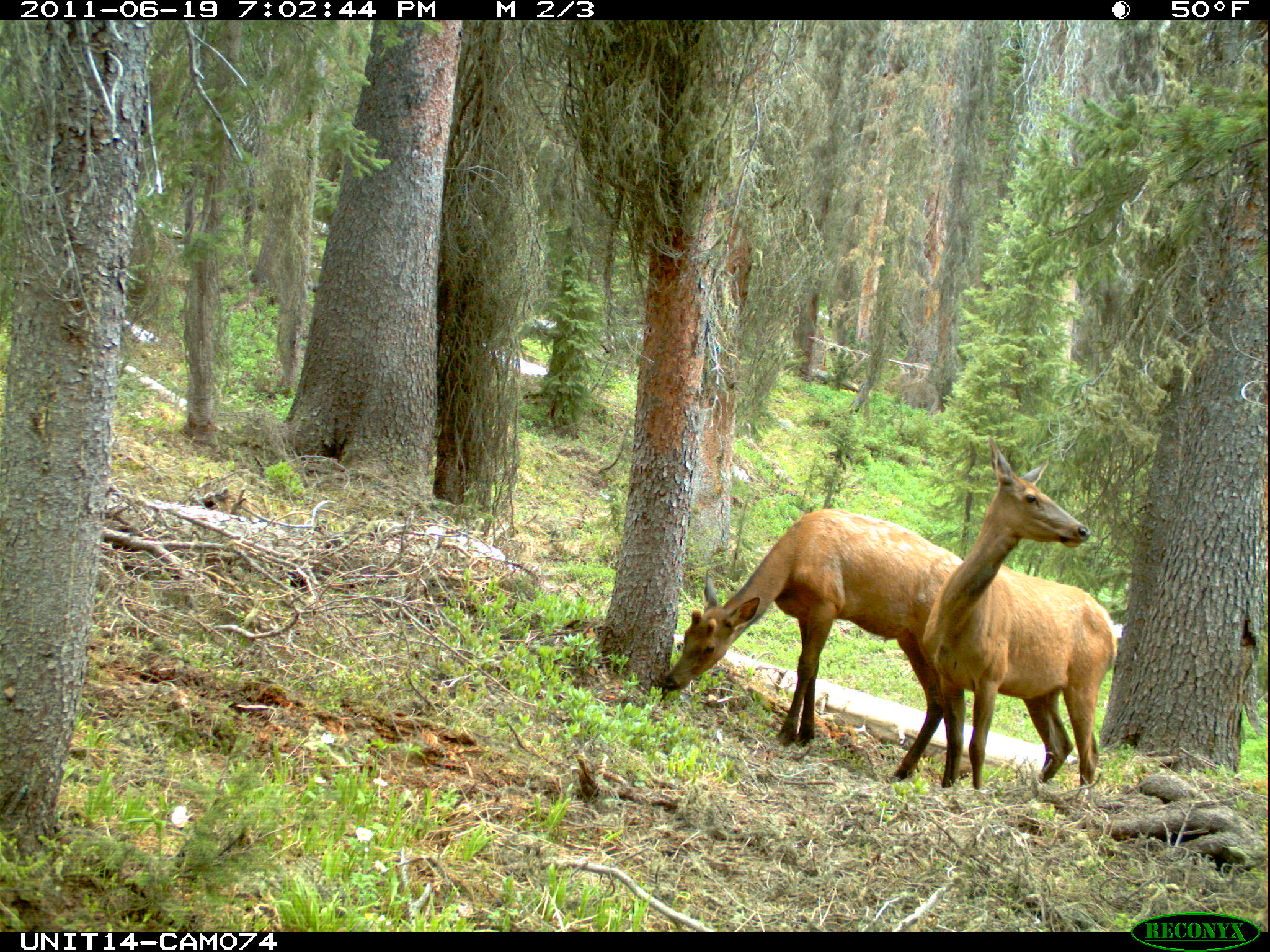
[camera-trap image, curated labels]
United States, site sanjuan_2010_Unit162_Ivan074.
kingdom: Animalia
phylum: Chordata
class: Mammalia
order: Artiodactyla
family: Cervidae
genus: Cervus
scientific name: Cervus elaphus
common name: red deer